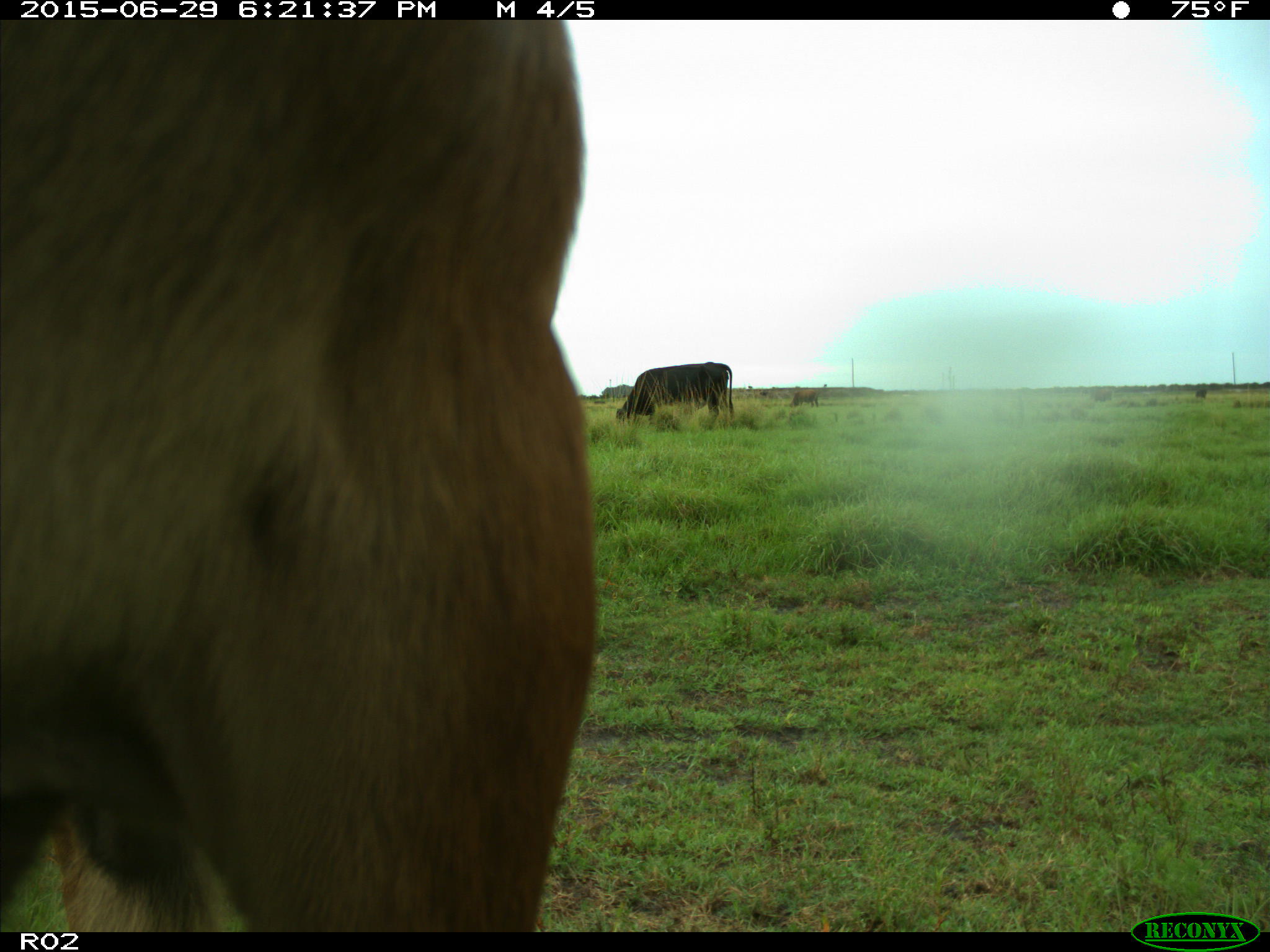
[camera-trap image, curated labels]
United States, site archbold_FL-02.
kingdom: Animalia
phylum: Chordata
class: Mammalia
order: Artiodactyla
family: Bovidae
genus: Bos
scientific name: Bos taurus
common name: domestic cow